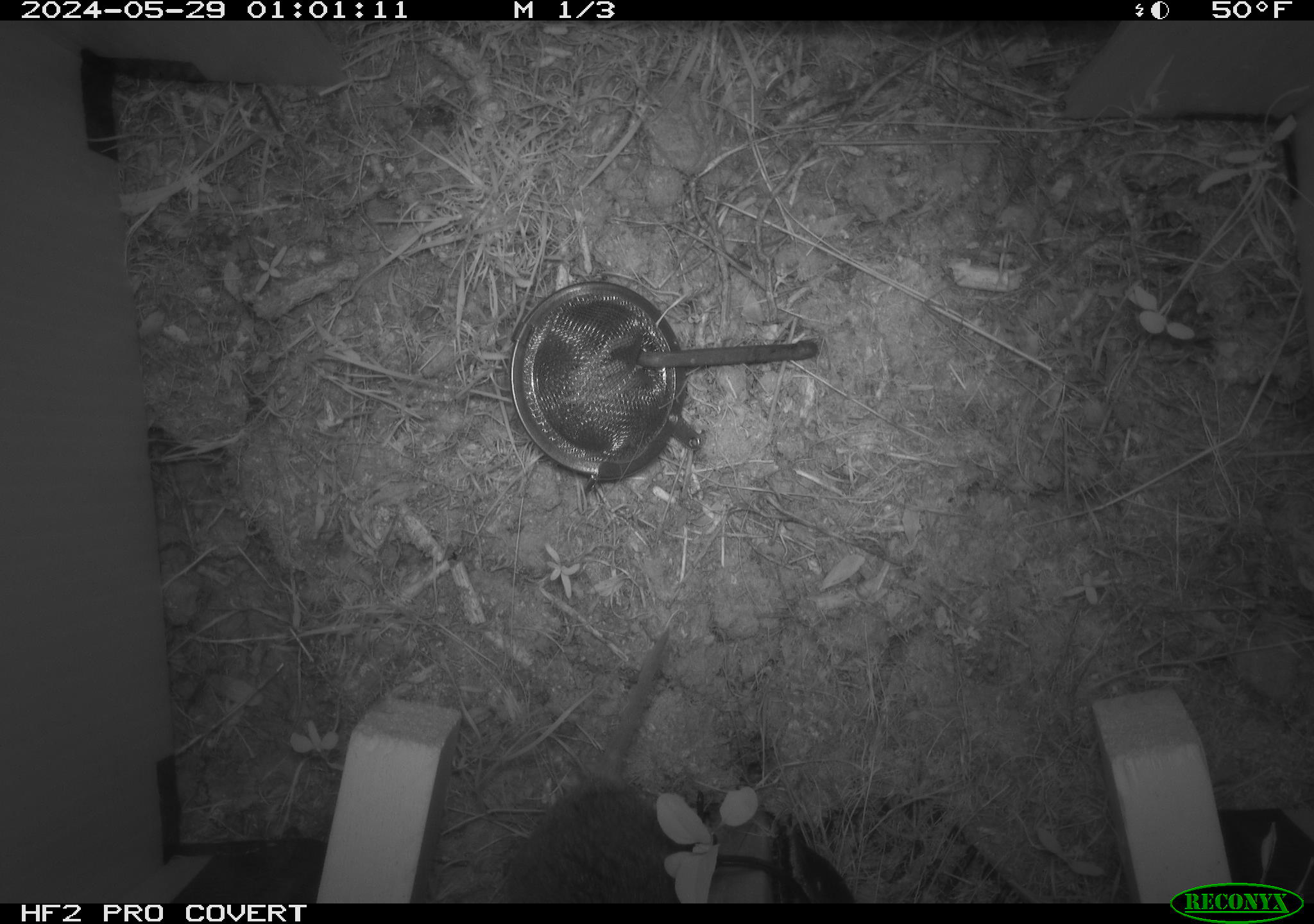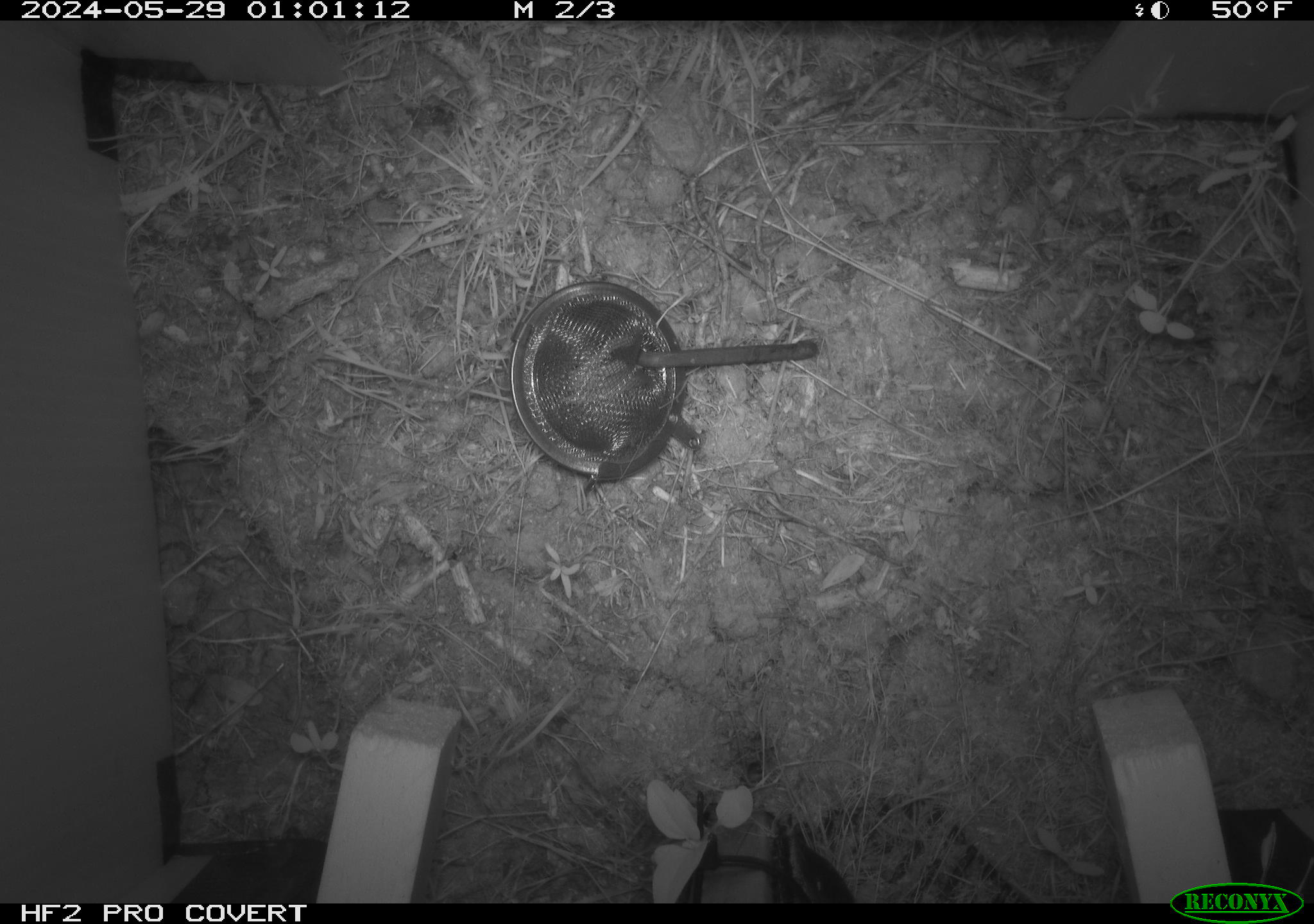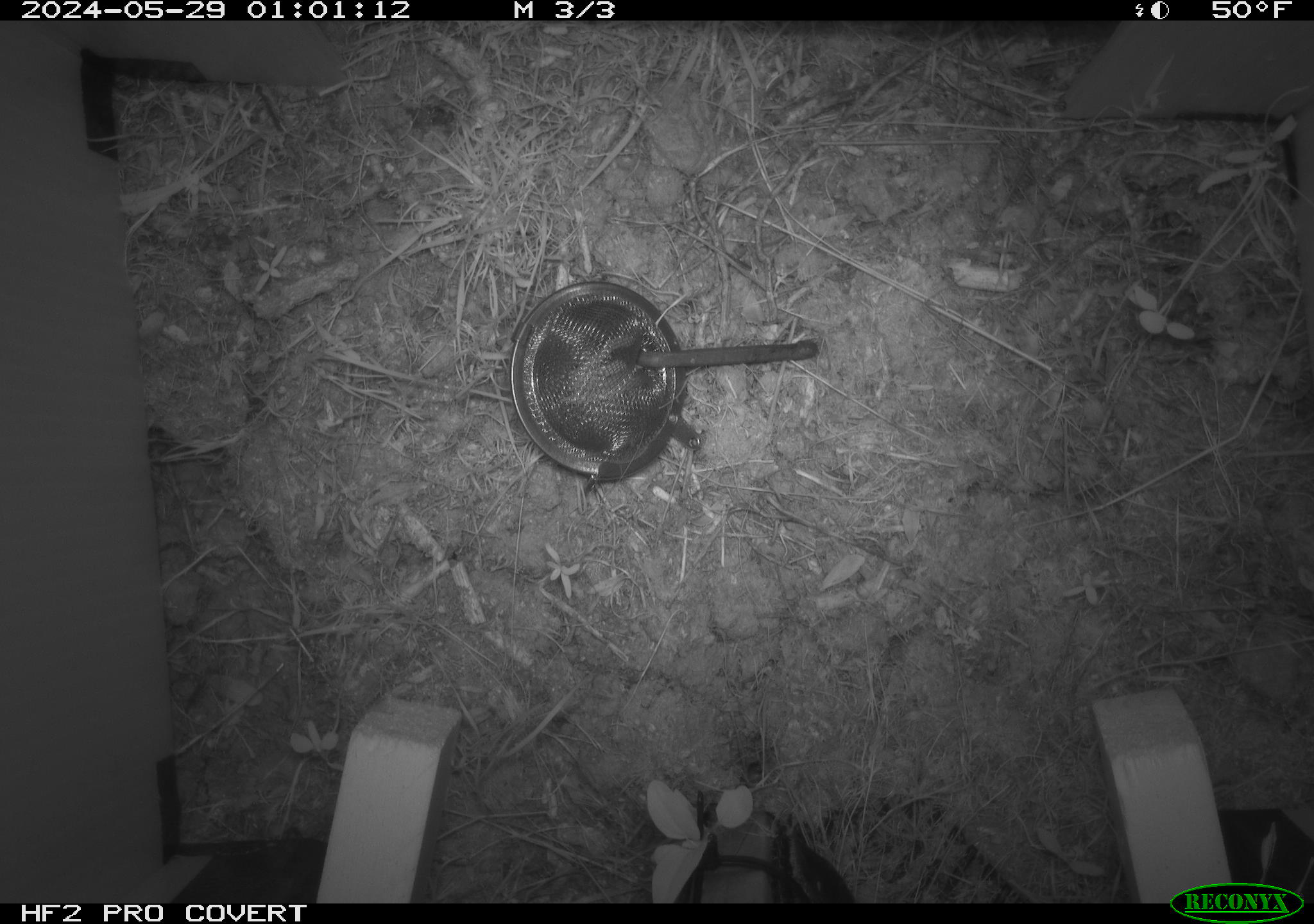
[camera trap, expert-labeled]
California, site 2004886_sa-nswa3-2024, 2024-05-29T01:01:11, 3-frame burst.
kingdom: Animalia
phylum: Chordata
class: Mammalia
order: Rodentia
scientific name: Rodentia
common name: rodent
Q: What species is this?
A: Rodent (Rodentia).